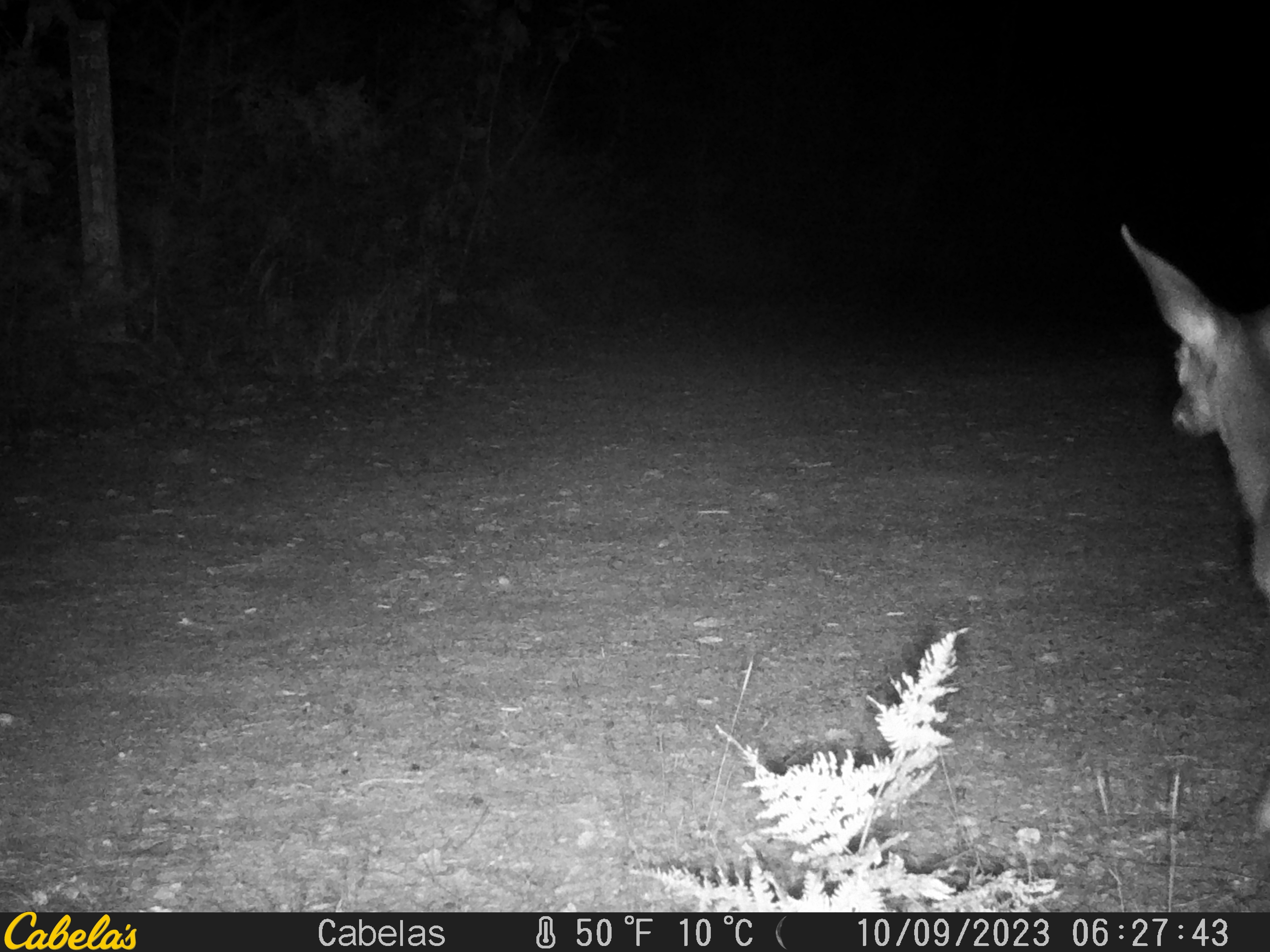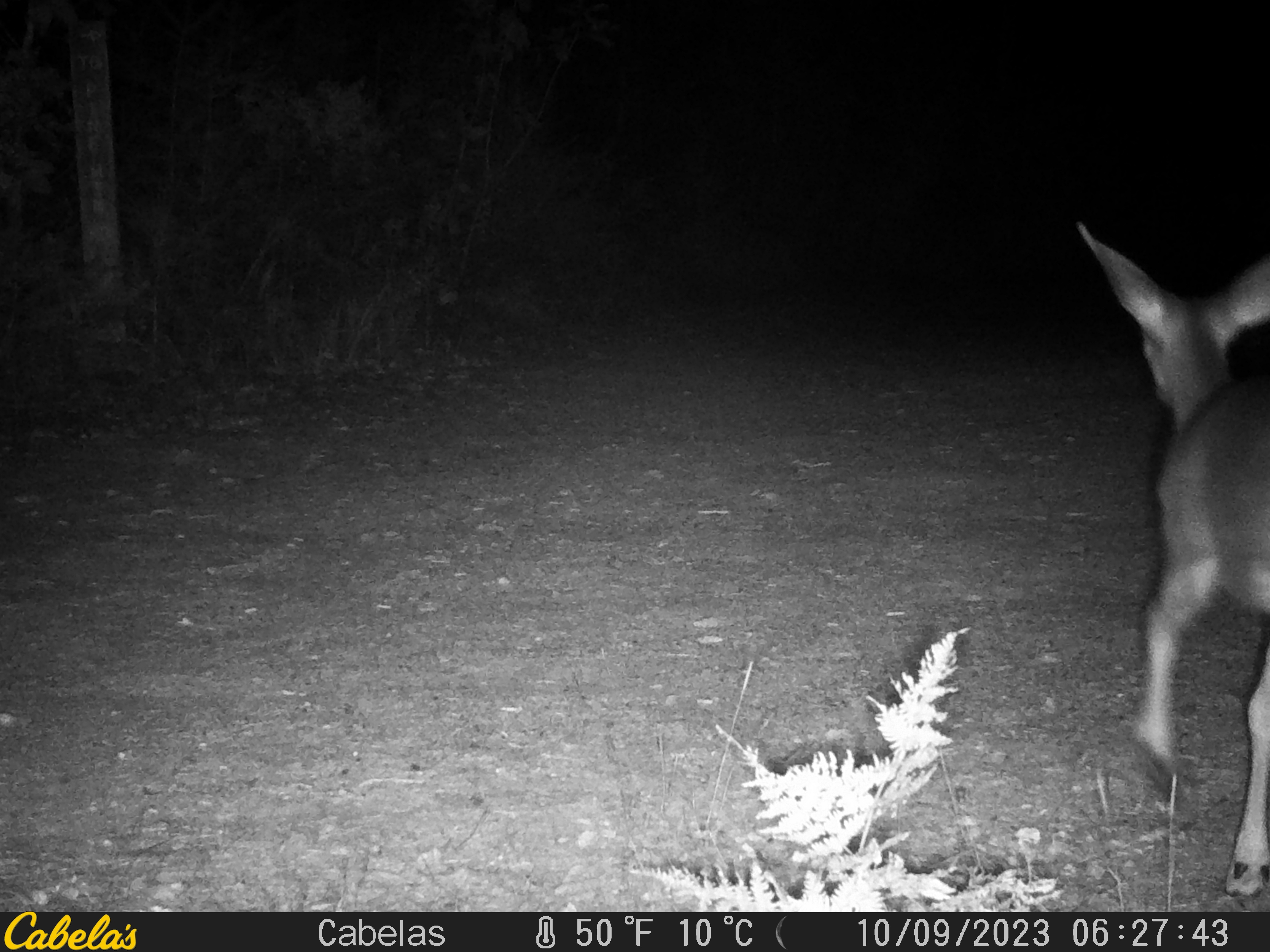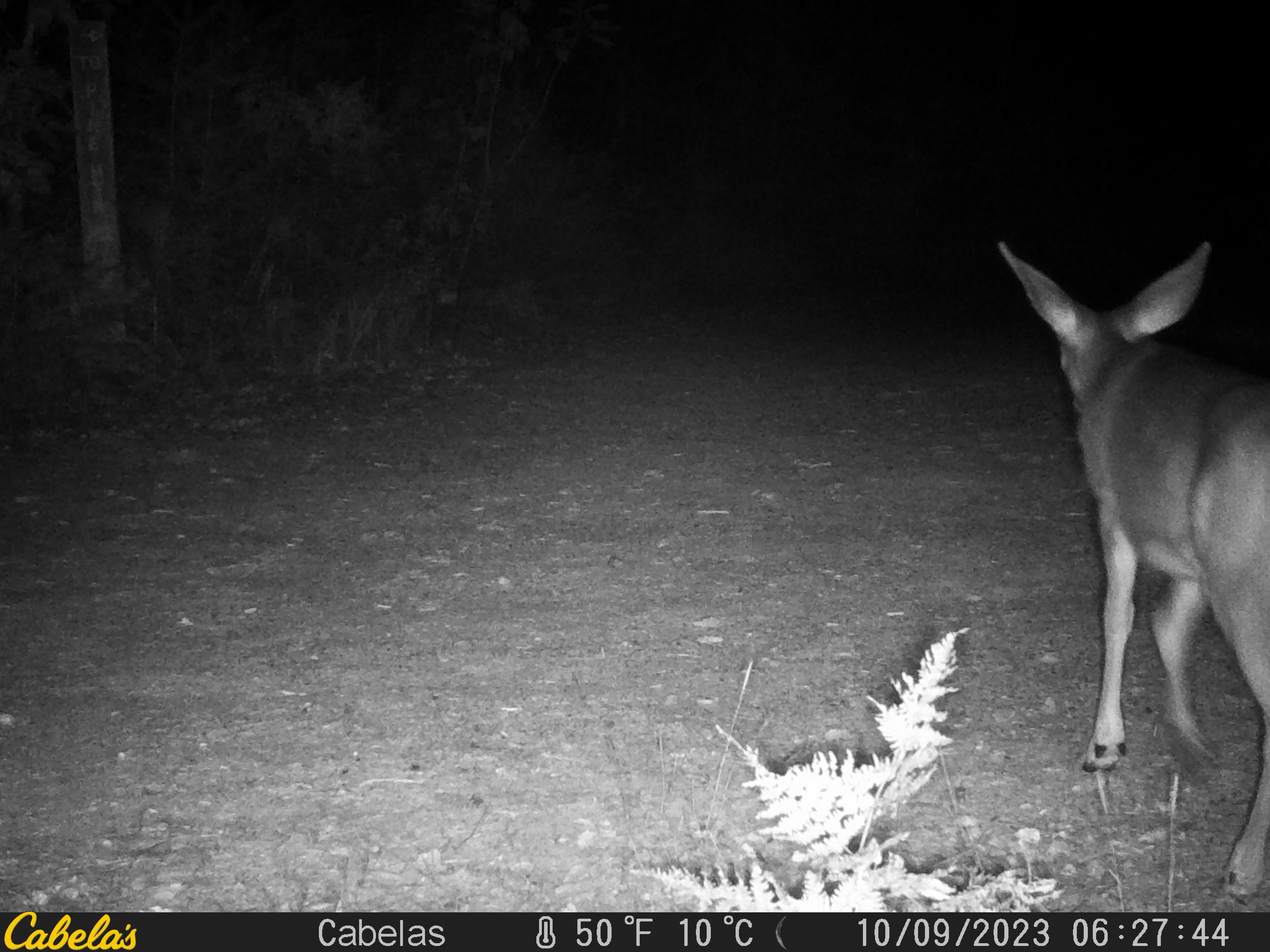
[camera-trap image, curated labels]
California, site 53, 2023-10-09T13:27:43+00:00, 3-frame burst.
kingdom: Animalia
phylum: Chordata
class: Mammalia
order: Artiodactyla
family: Cervidae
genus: Odocoileus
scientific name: Odocoileus hemionus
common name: mule deer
Mule deer (Odocoileus hemionus).